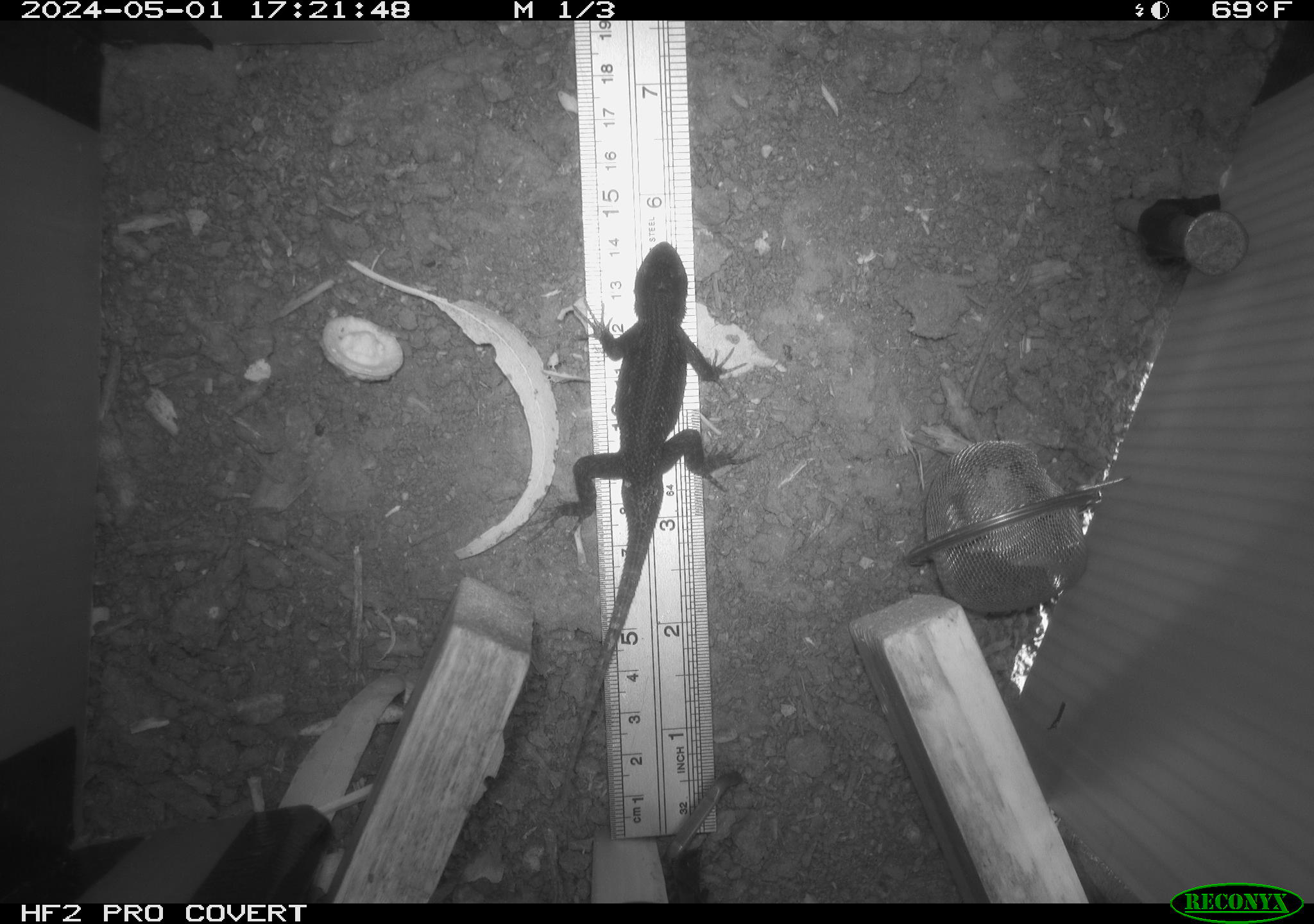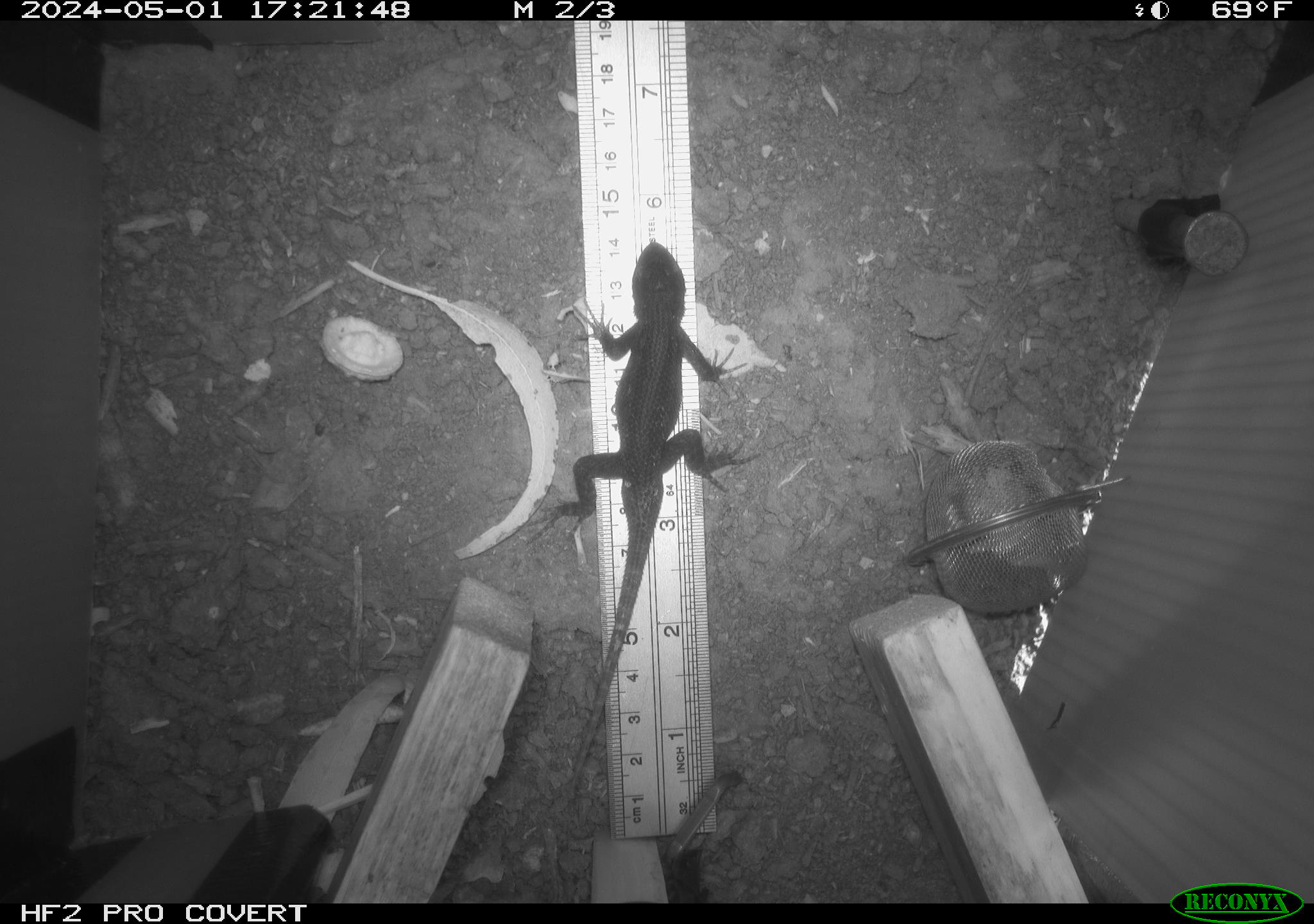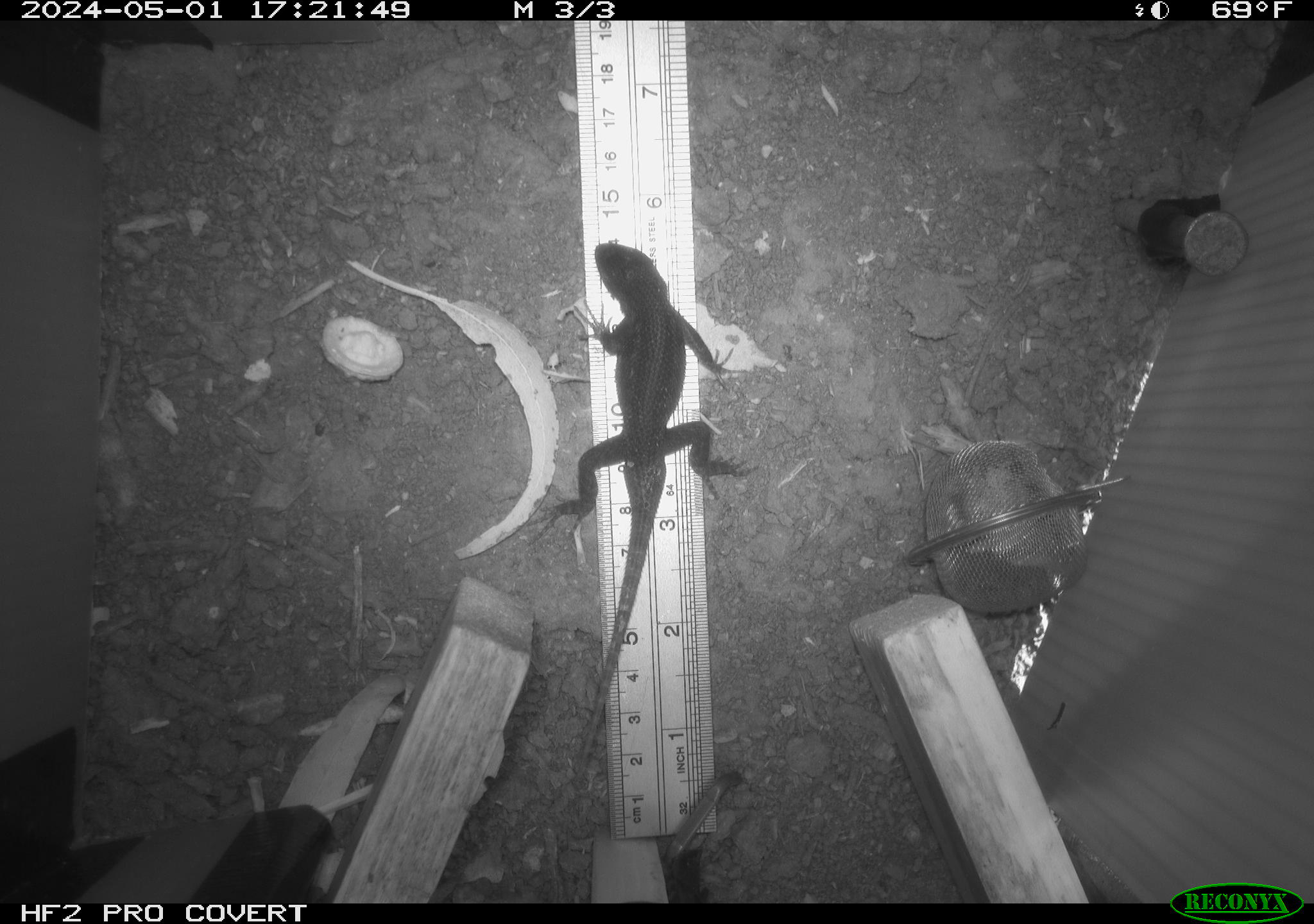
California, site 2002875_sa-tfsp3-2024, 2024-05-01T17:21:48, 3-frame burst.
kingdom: Animalia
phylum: Chordata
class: Reptilia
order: Squamata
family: Phrynosomatidae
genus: Sceloporus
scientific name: Sceloporus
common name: spiny lizards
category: sceloporus species